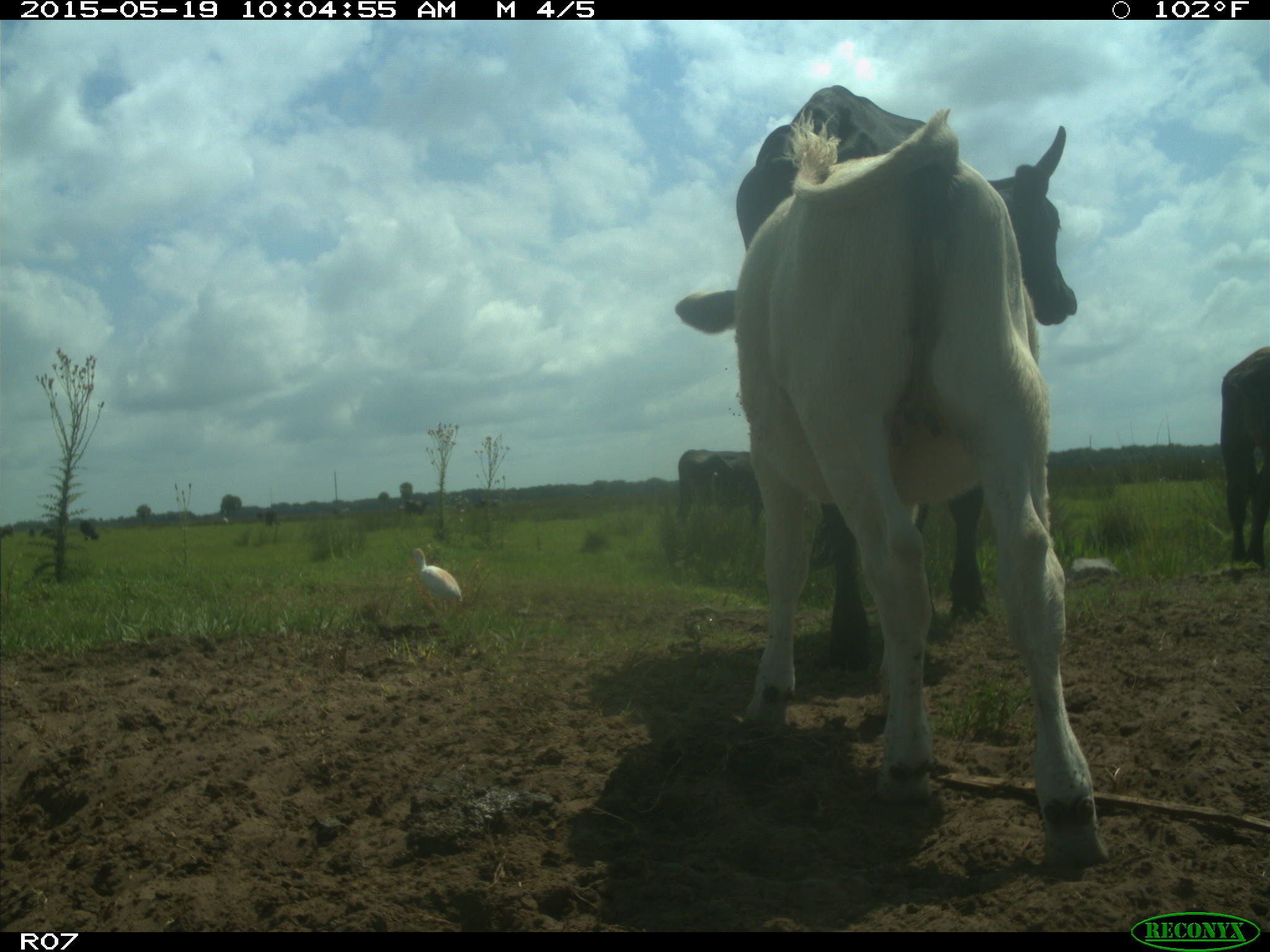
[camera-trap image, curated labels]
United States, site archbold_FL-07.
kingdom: Animalia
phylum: Chordata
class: Mammalia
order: Artiodactyla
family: Bovidae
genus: Bos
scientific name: Bos taurus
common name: domestic cow